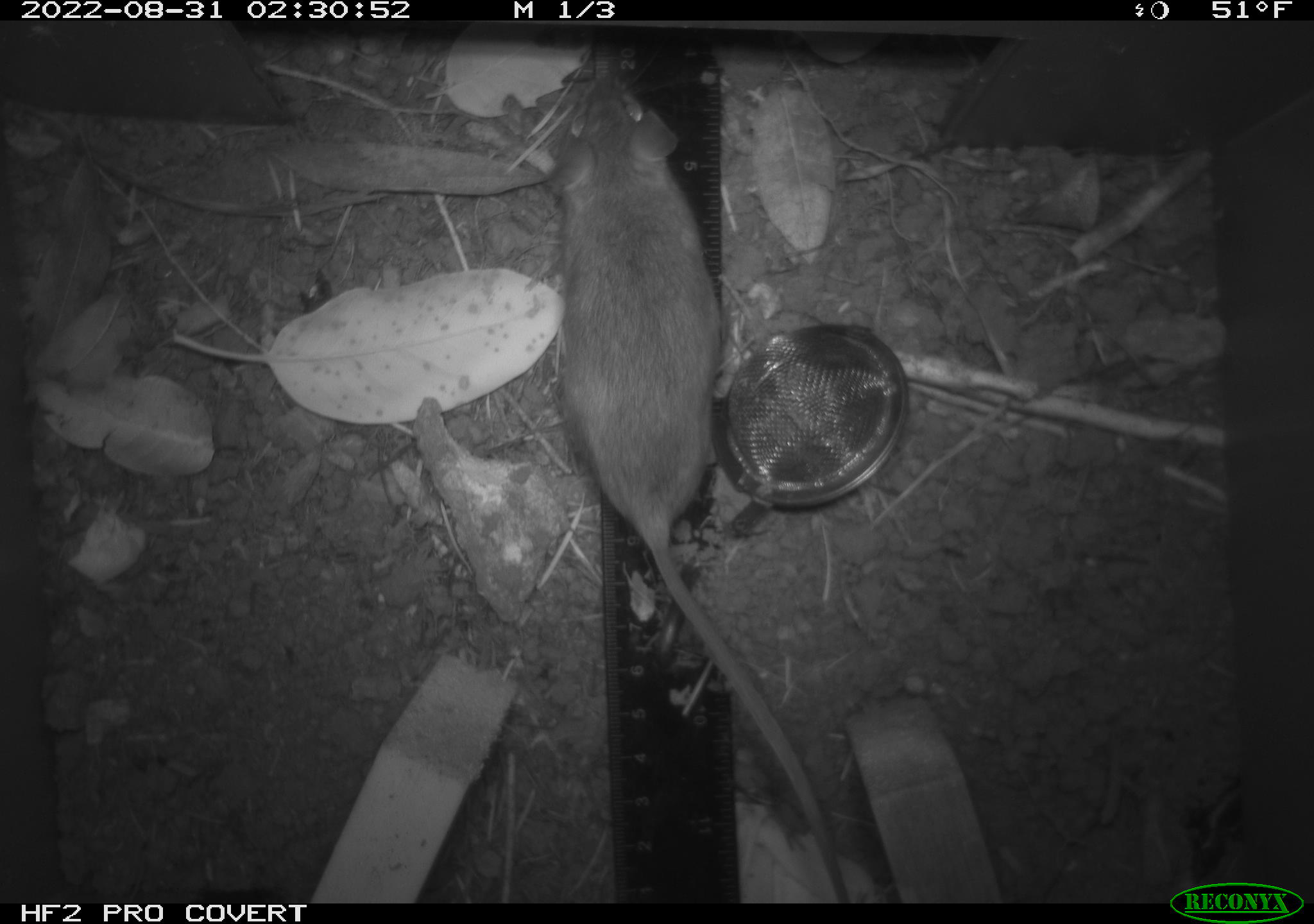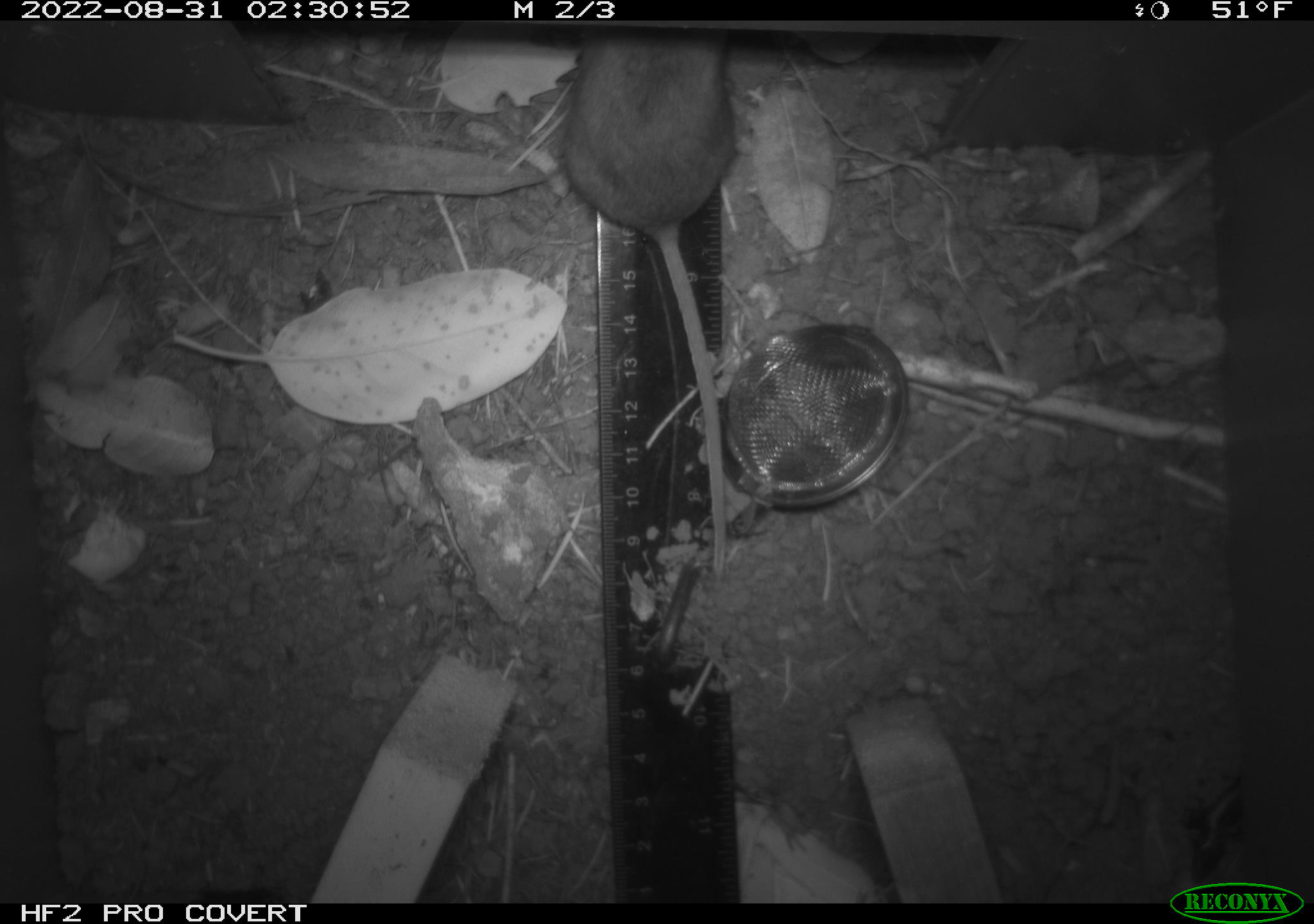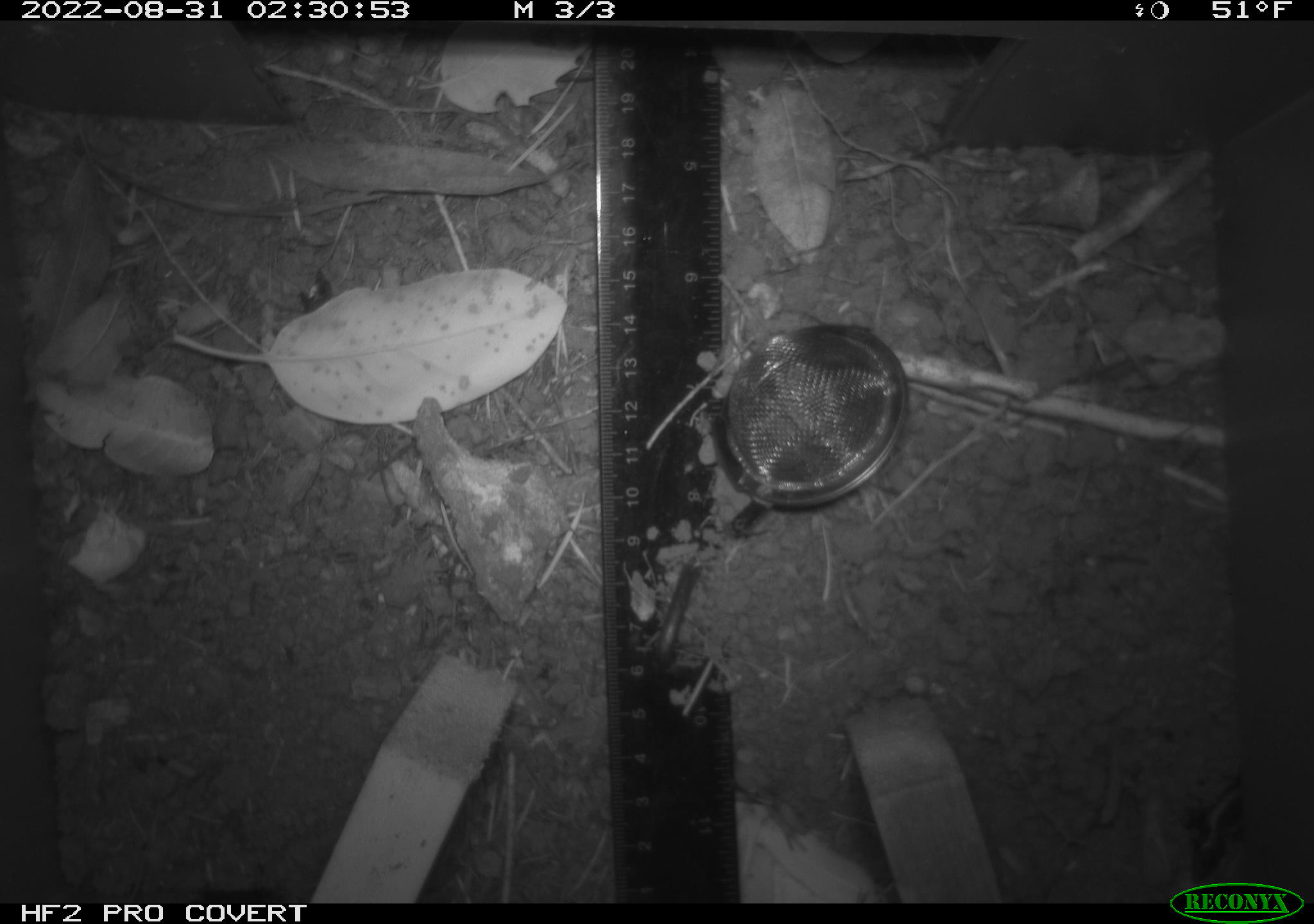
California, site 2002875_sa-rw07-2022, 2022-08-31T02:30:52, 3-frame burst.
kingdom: Animalia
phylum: Chordata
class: Mammalia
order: Rodentia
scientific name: Rodentia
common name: mouse species